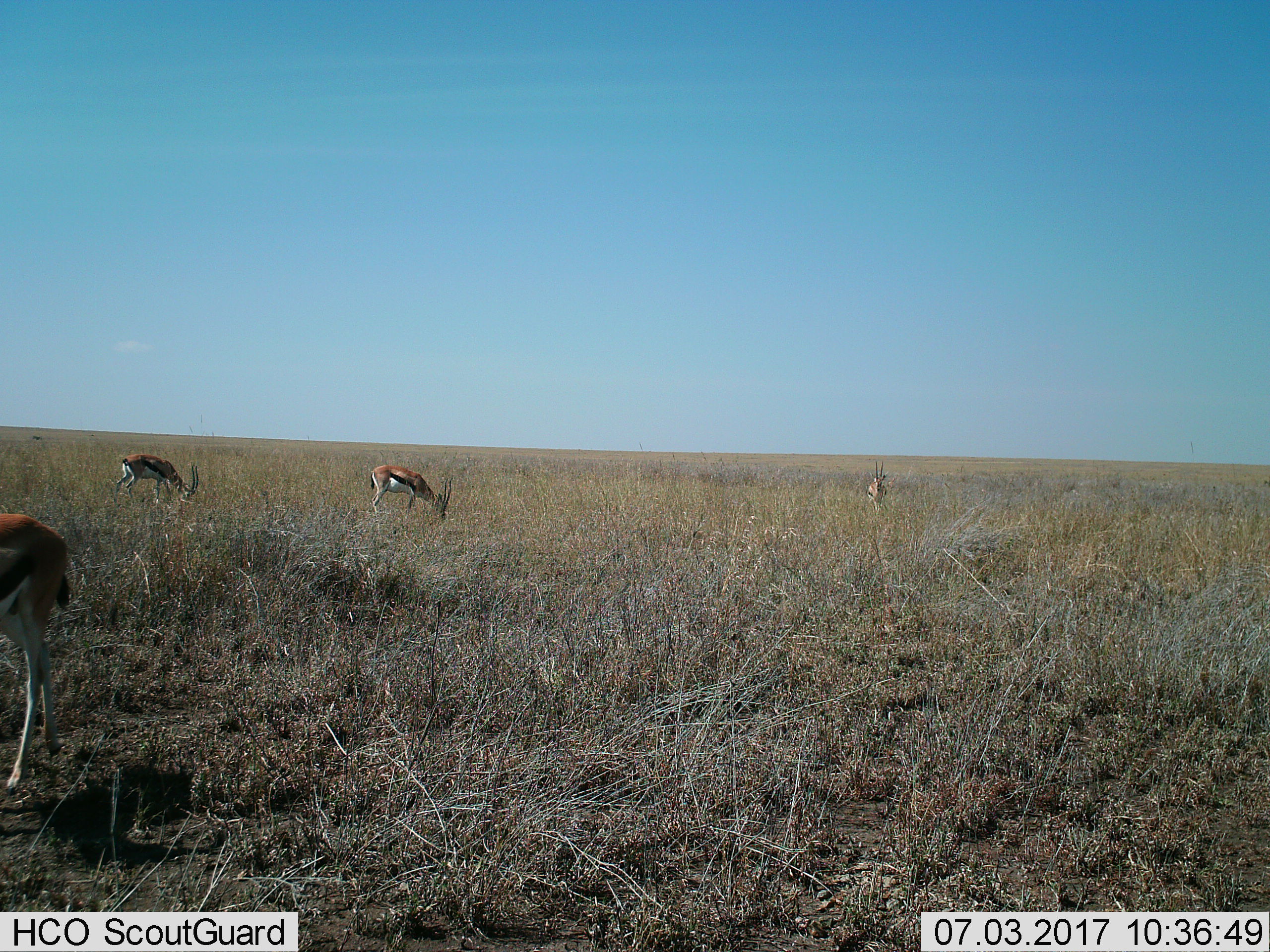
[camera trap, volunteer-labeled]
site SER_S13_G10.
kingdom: Animalia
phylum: Chordata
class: Mammalia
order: Artiodactyla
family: Bovidae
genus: Eudorcas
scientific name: Eudorcas thomsonii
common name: thomson's gazelle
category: gazellethomsons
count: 4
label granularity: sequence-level